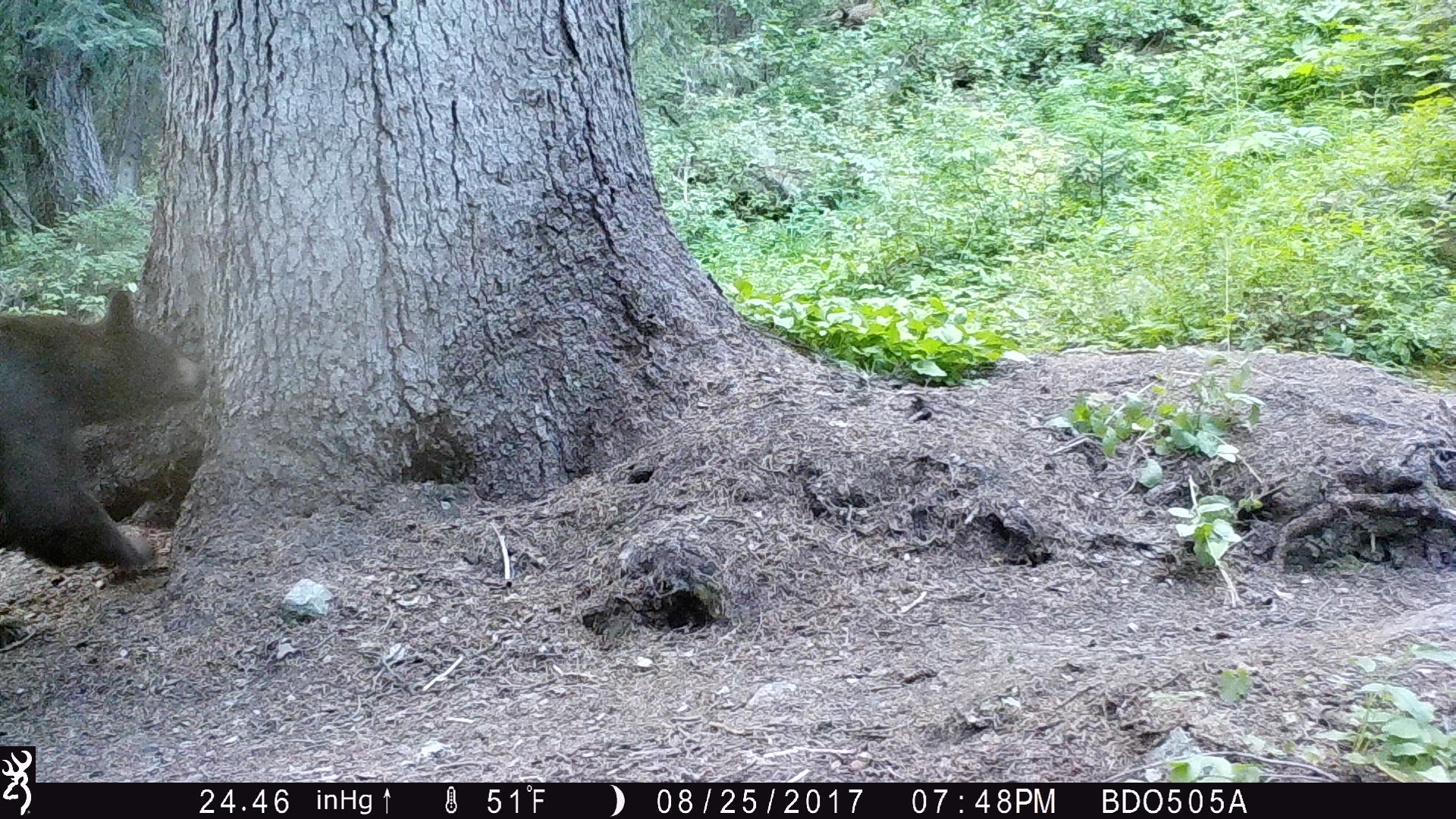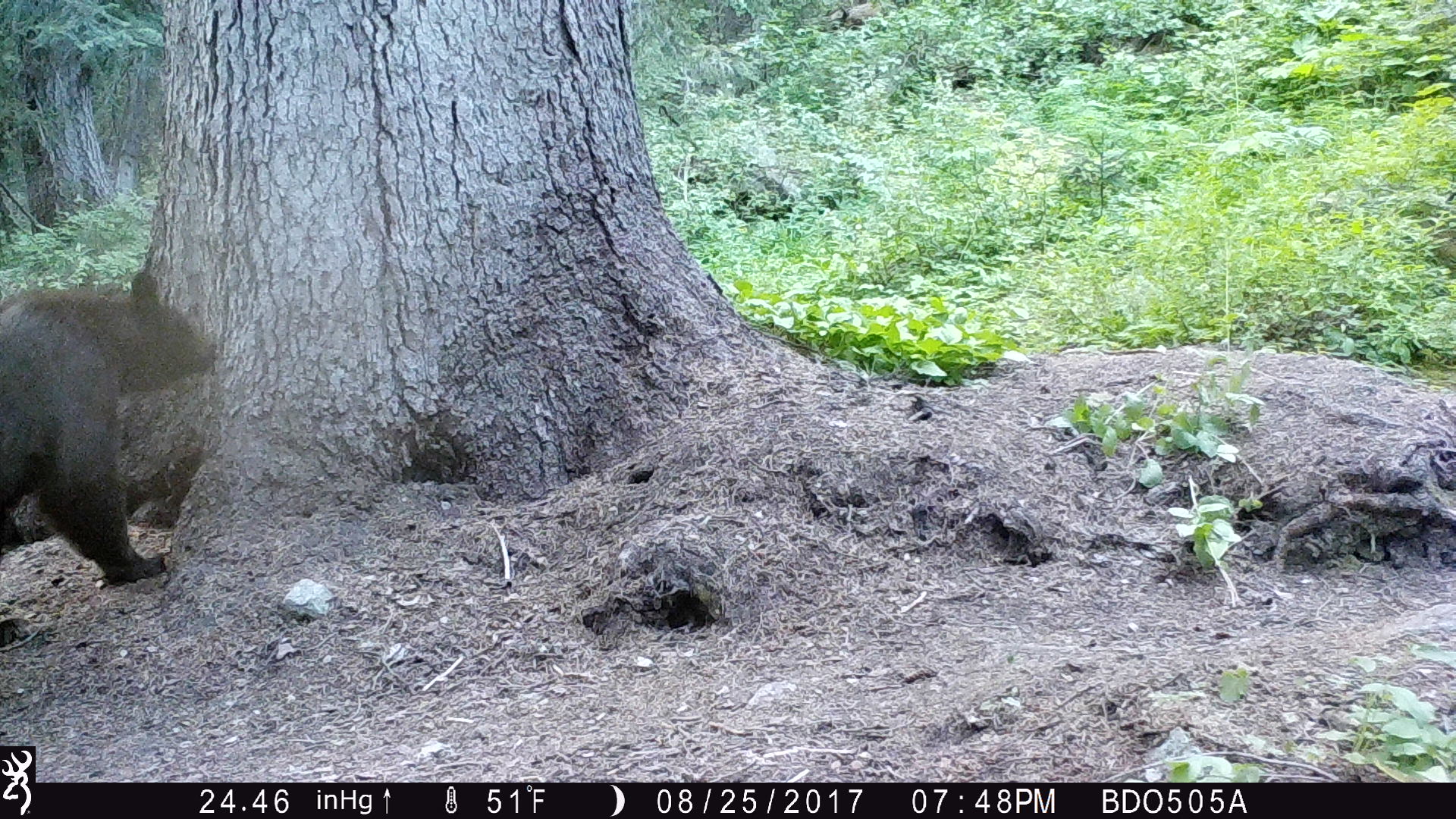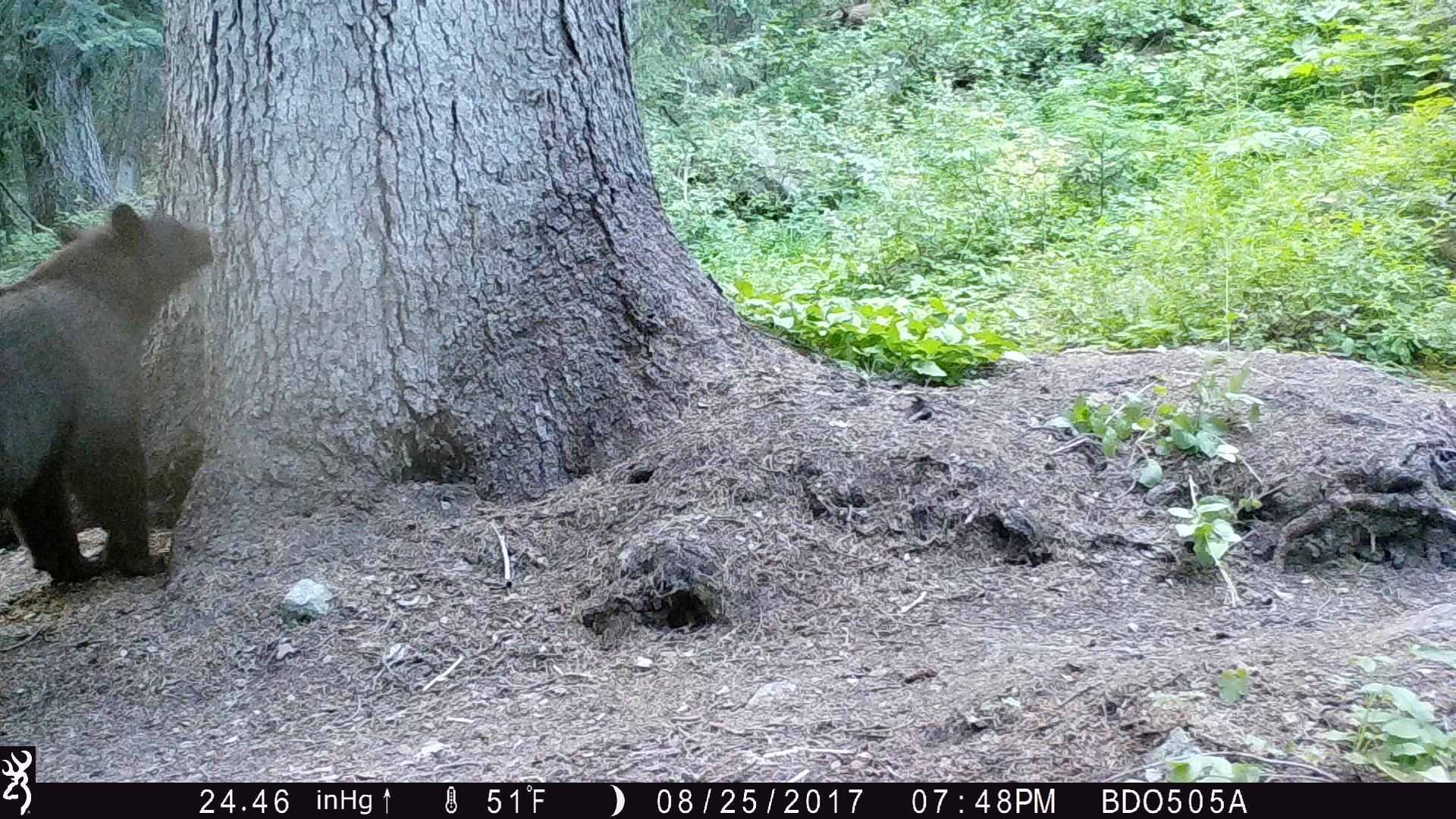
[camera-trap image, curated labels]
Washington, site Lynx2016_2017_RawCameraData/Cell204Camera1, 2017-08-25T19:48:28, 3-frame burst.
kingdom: Animalia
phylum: Chordata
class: Mammalia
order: Carnivora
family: Ursidae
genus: Ursus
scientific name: Ursus americanus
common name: american black bear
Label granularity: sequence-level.